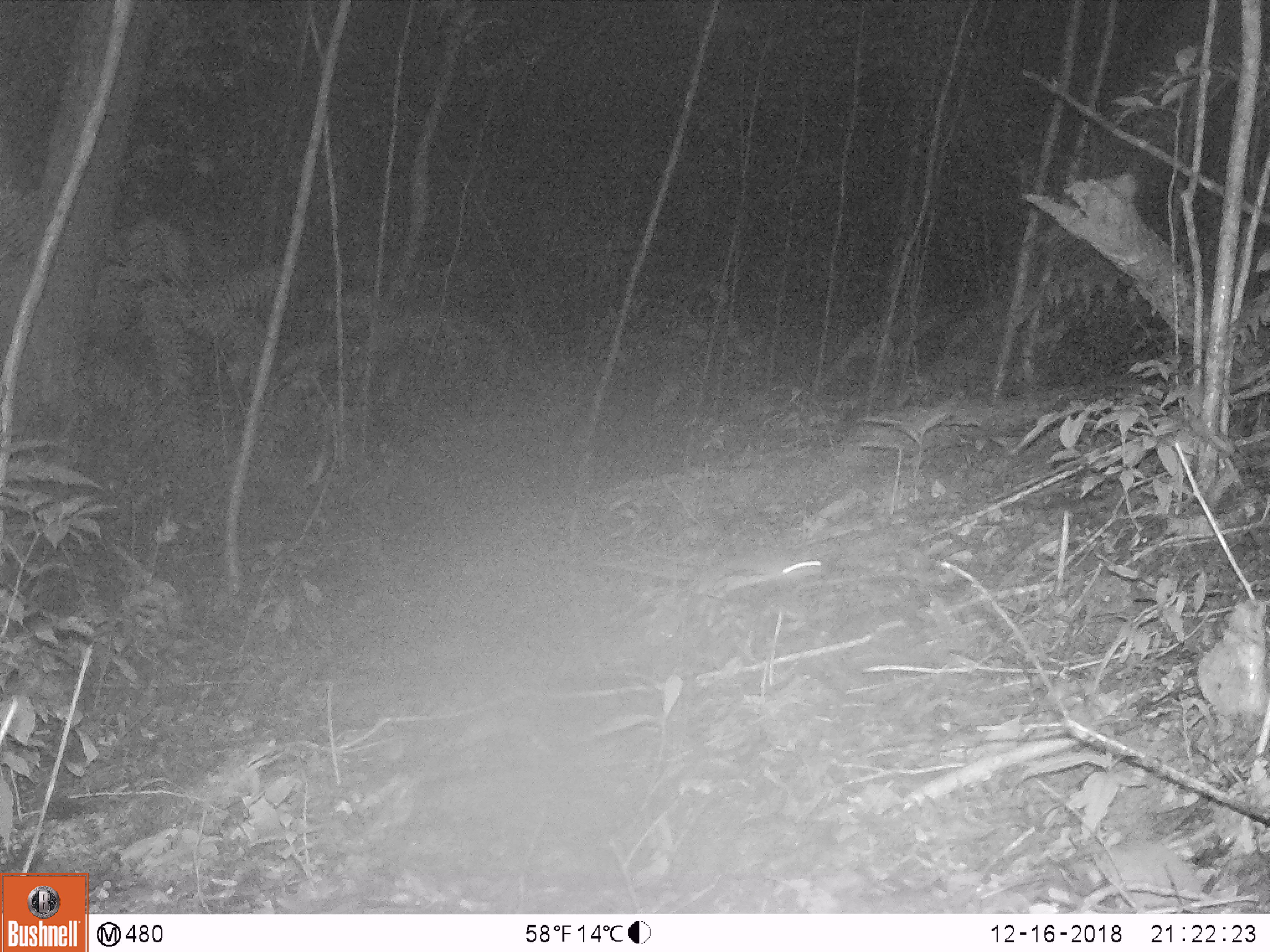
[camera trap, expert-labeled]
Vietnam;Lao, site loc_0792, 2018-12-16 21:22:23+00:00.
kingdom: Animalia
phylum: Chordata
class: Mammalia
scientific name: Mammalia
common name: mammal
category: unidentified small mammal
Unidentified small mammal (mammal) (Mammalia). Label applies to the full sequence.